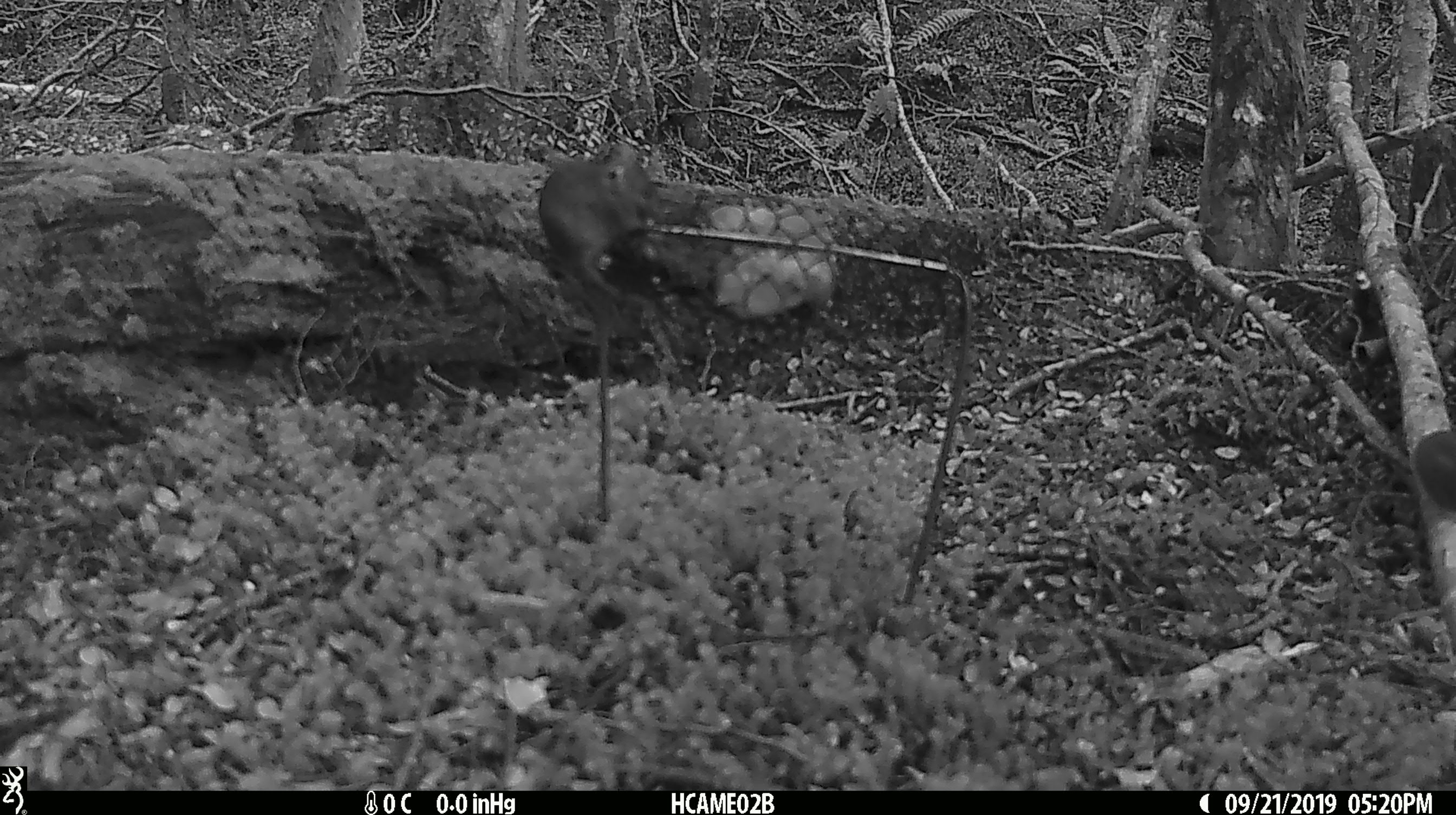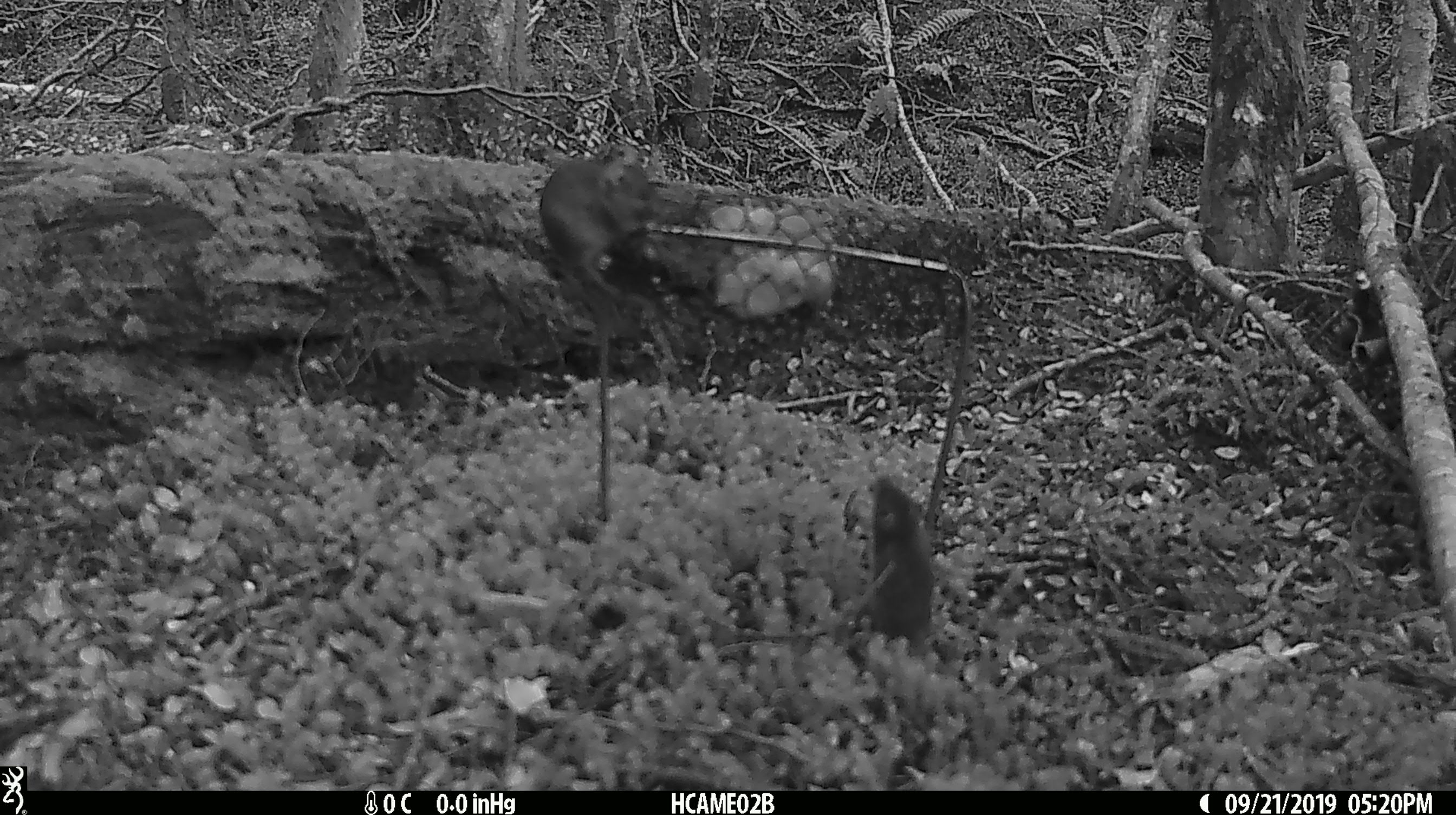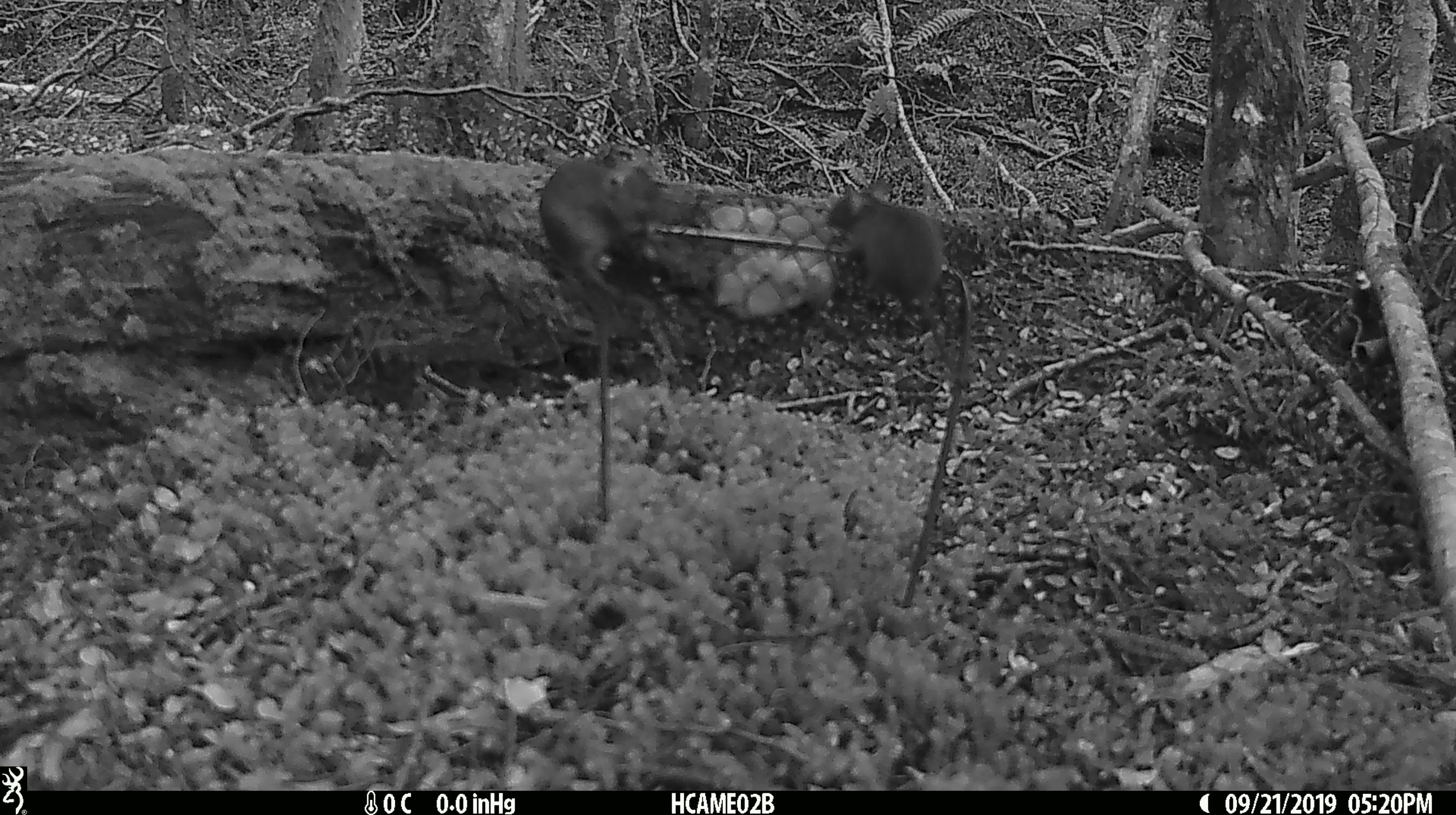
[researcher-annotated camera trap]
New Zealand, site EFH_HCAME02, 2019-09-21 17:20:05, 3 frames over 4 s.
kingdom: Animalia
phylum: Chordata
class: Mammalia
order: Rodentia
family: Muridae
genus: Mus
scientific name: Mus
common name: mouse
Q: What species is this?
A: Mouse (Mus).